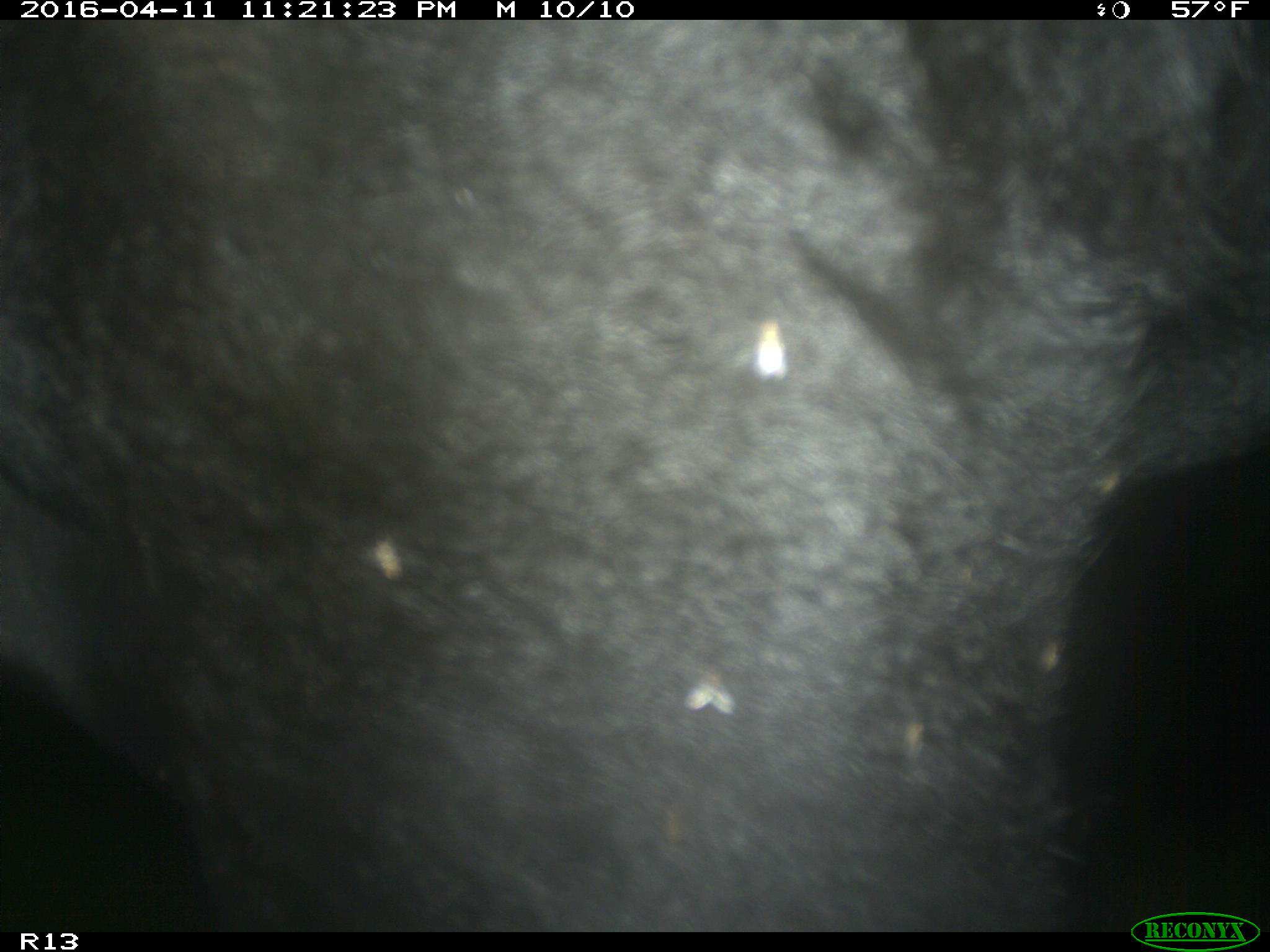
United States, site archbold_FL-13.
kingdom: Animalia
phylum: Chordata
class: Mammalia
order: Artiodactyla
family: Bovidae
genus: Bos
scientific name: Bos taurus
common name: domestic cow